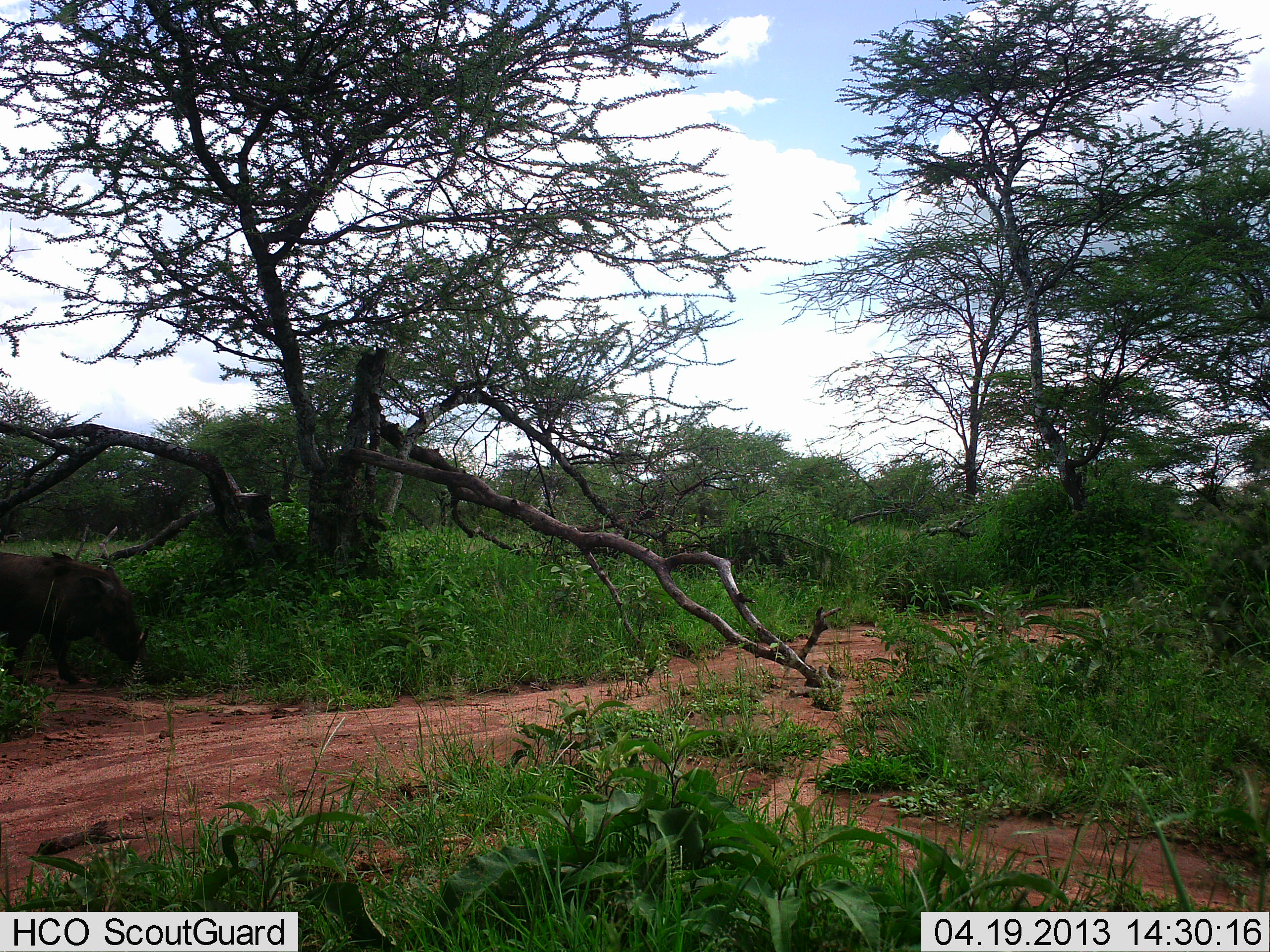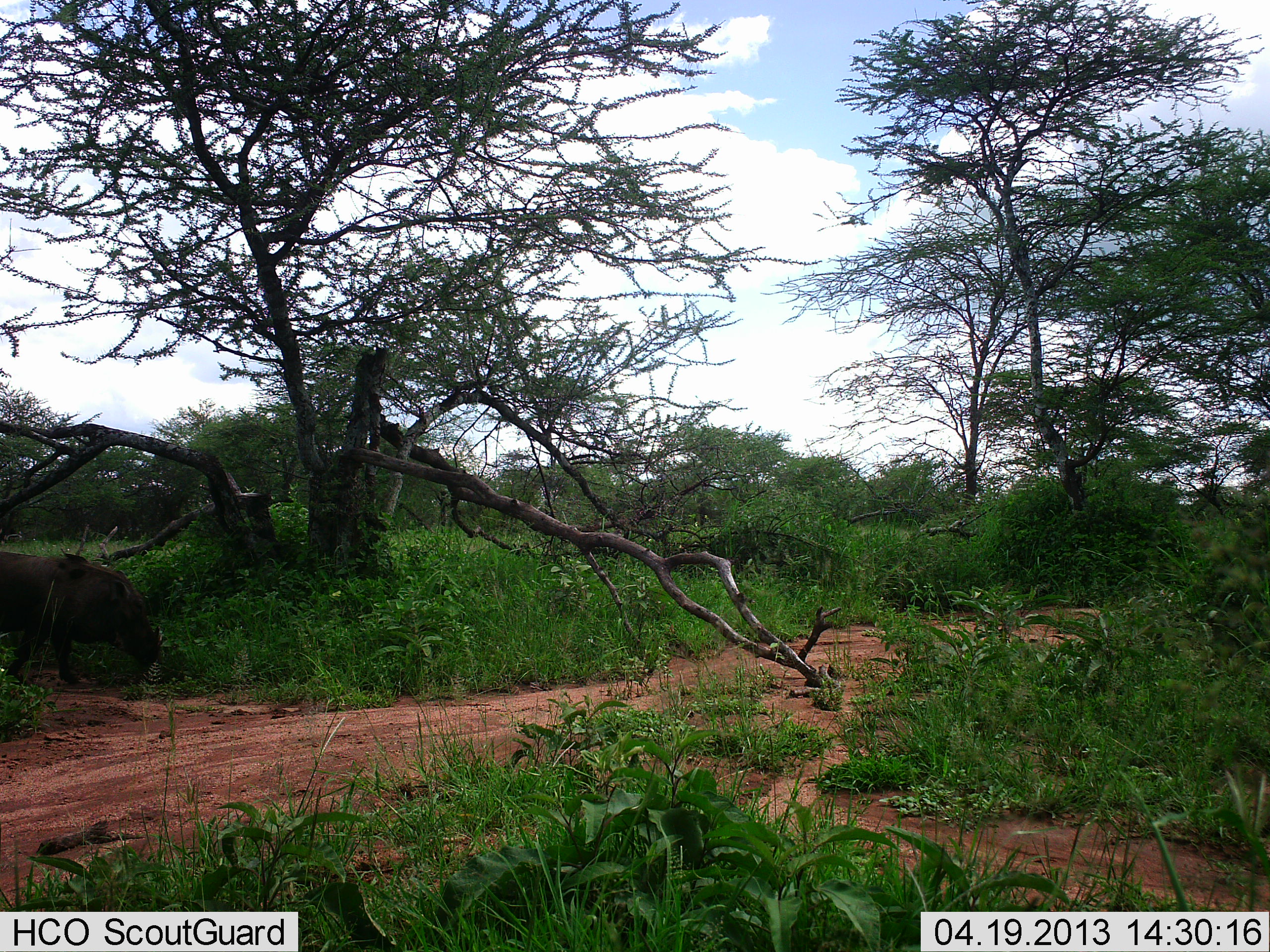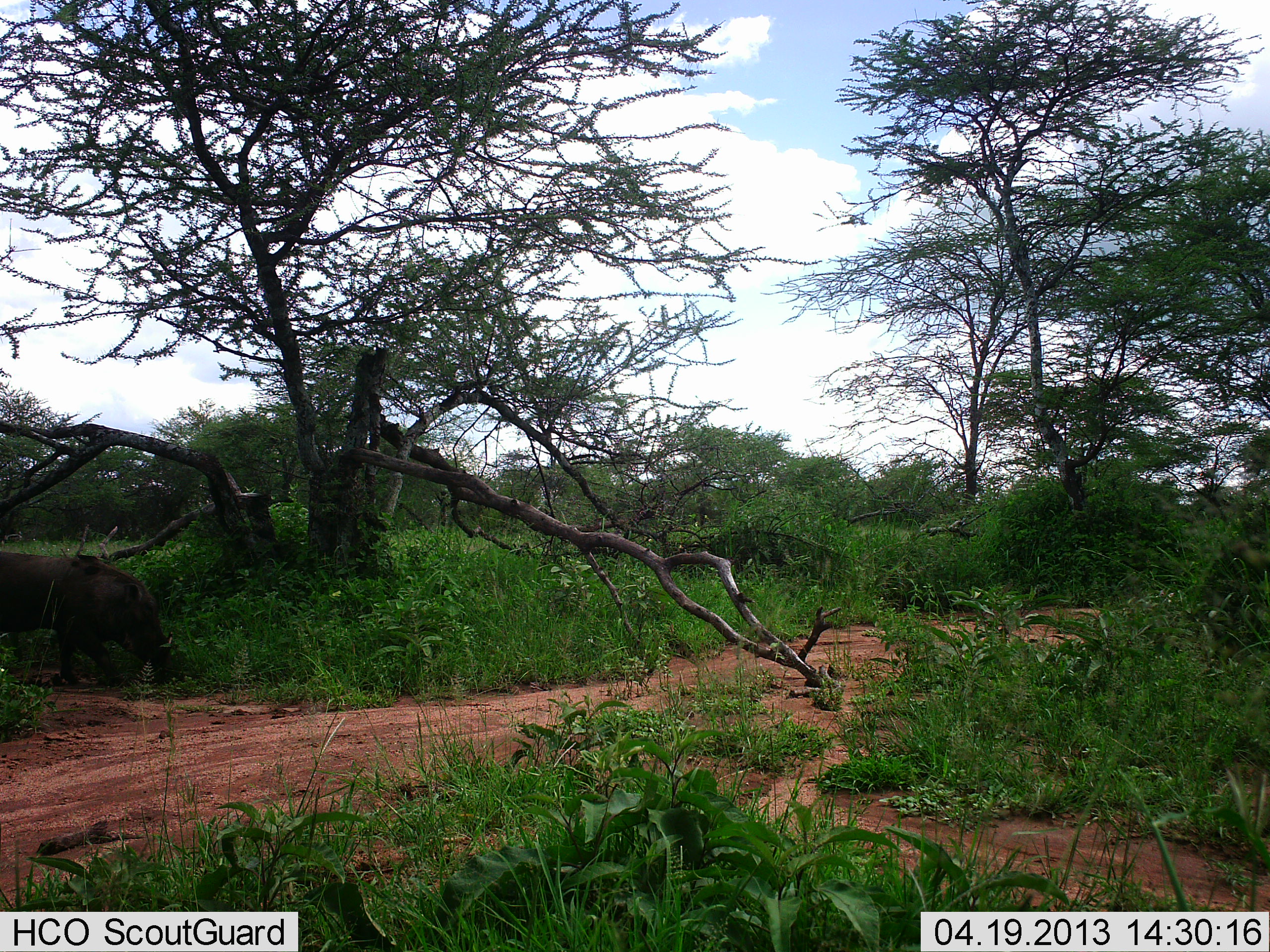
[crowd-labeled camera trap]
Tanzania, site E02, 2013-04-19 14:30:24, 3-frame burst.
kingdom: Animalia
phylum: Chordata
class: Mammalia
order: Artiodactyla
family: Suidae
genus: Phacochoerus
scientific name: Phacochoerus africanus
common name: warthog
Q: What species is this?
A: Warthog (Phacochoerus africanus).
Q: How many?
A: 1.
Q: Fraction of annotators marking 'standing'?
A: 15%.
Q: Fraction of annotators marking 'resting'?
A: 0%.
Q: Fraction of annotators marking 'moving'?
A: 70%.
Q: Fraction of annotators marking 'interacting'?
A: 0%.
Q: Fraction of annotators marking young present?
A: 0%.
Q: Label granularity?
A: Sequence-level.